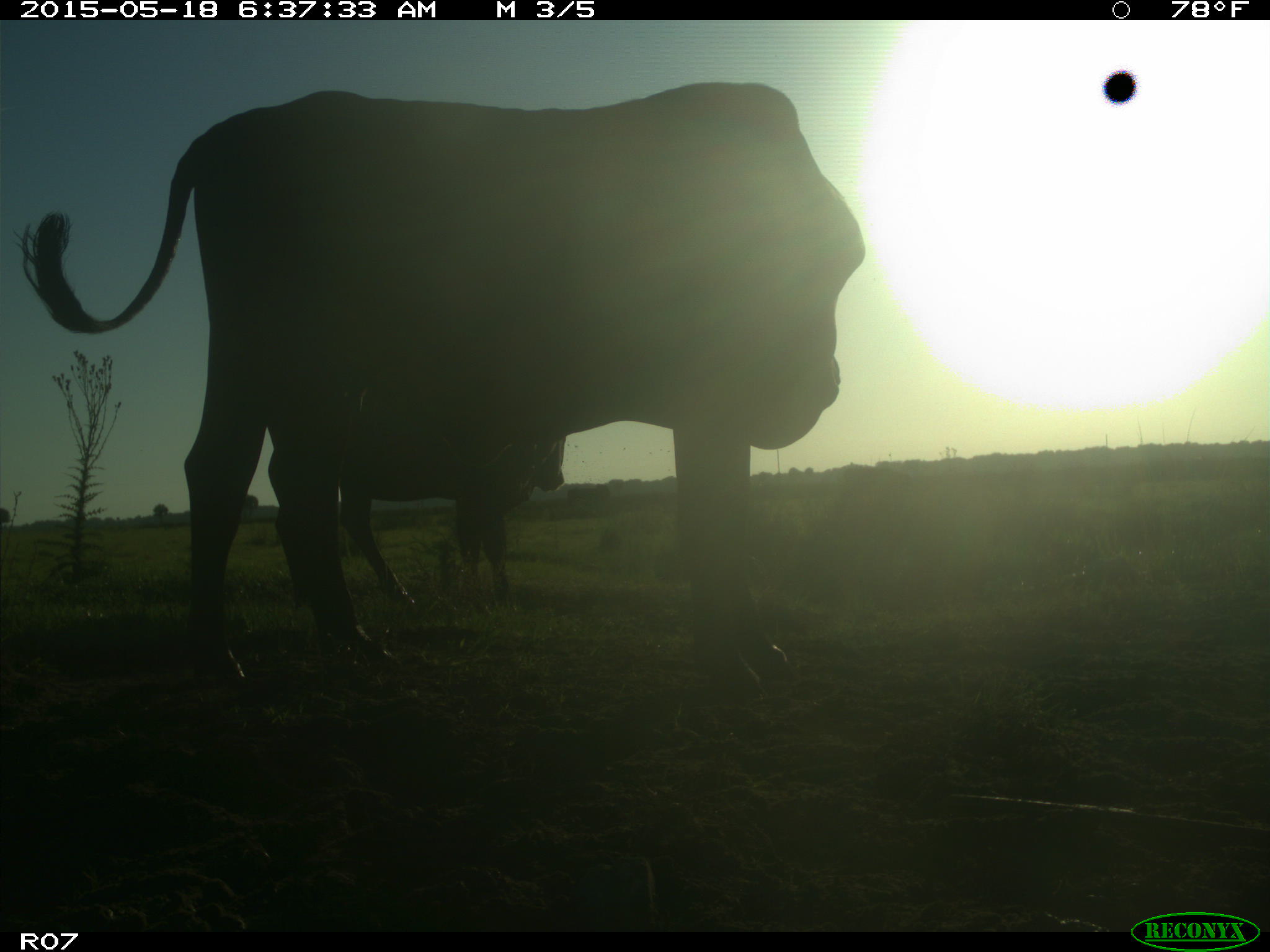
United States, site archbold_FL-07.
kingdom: Animalia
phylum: Chordata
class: Mammalia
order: Artiodactyla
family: Bovidae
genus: Bos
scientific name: Bos taurus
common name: domestic cow